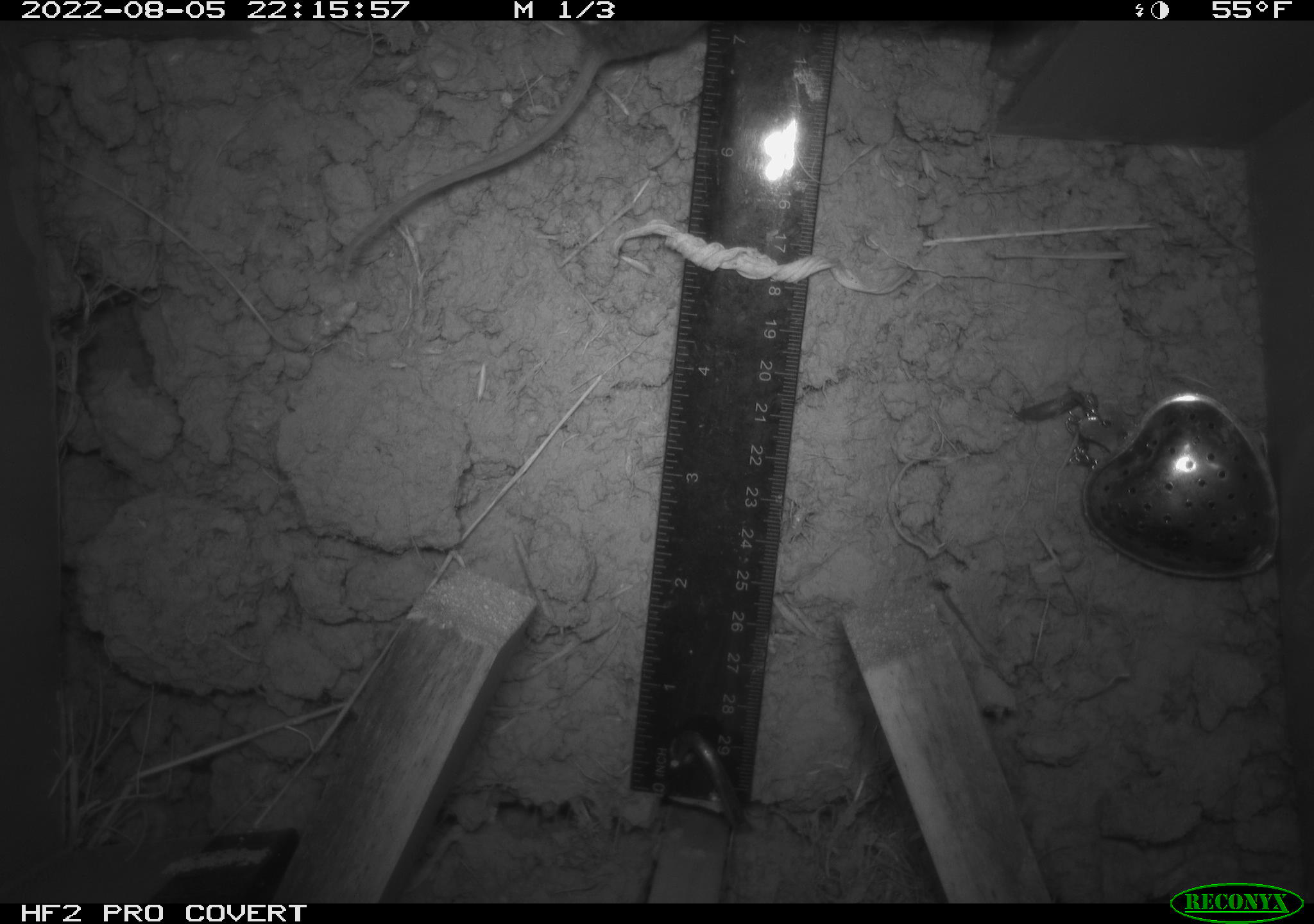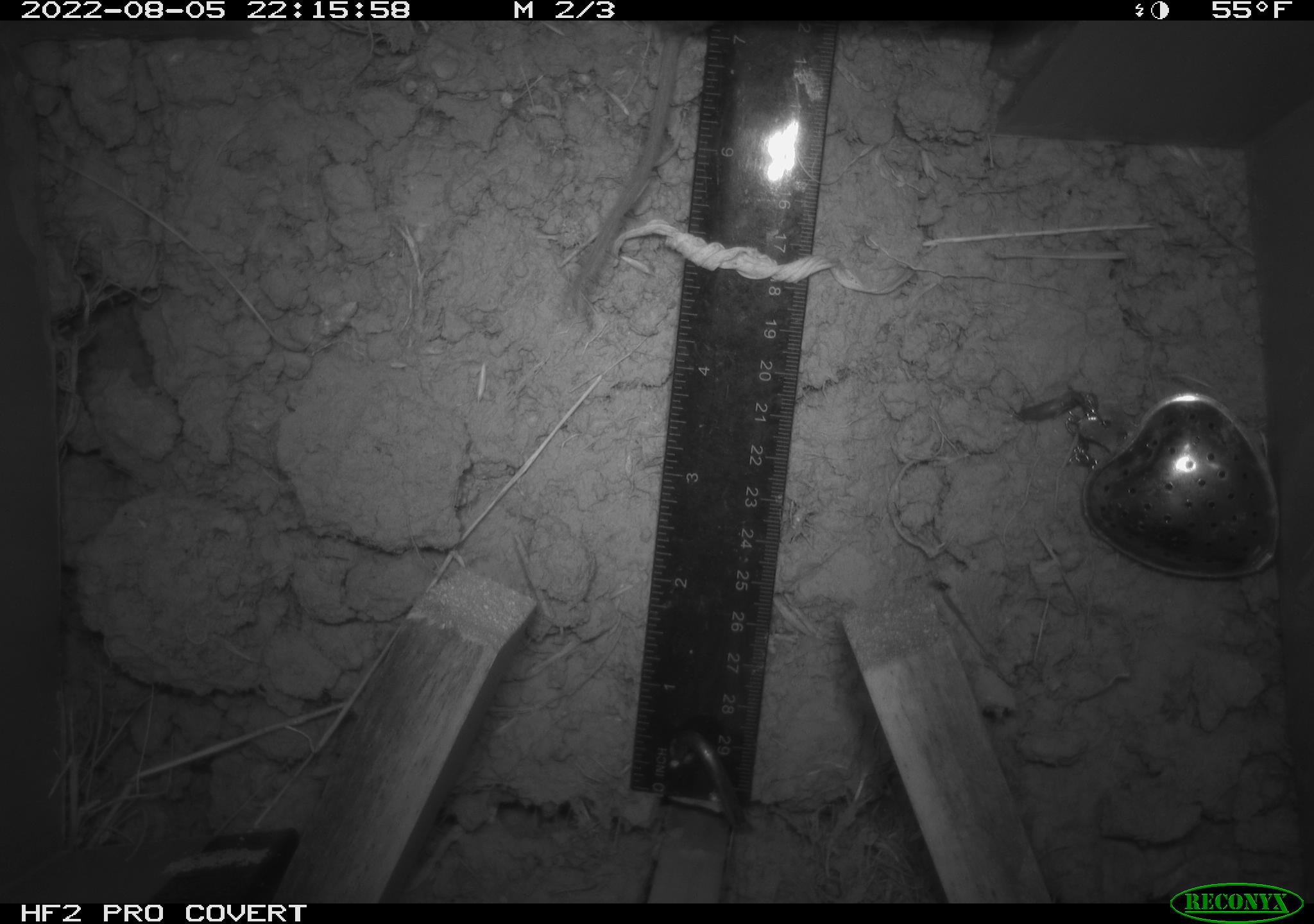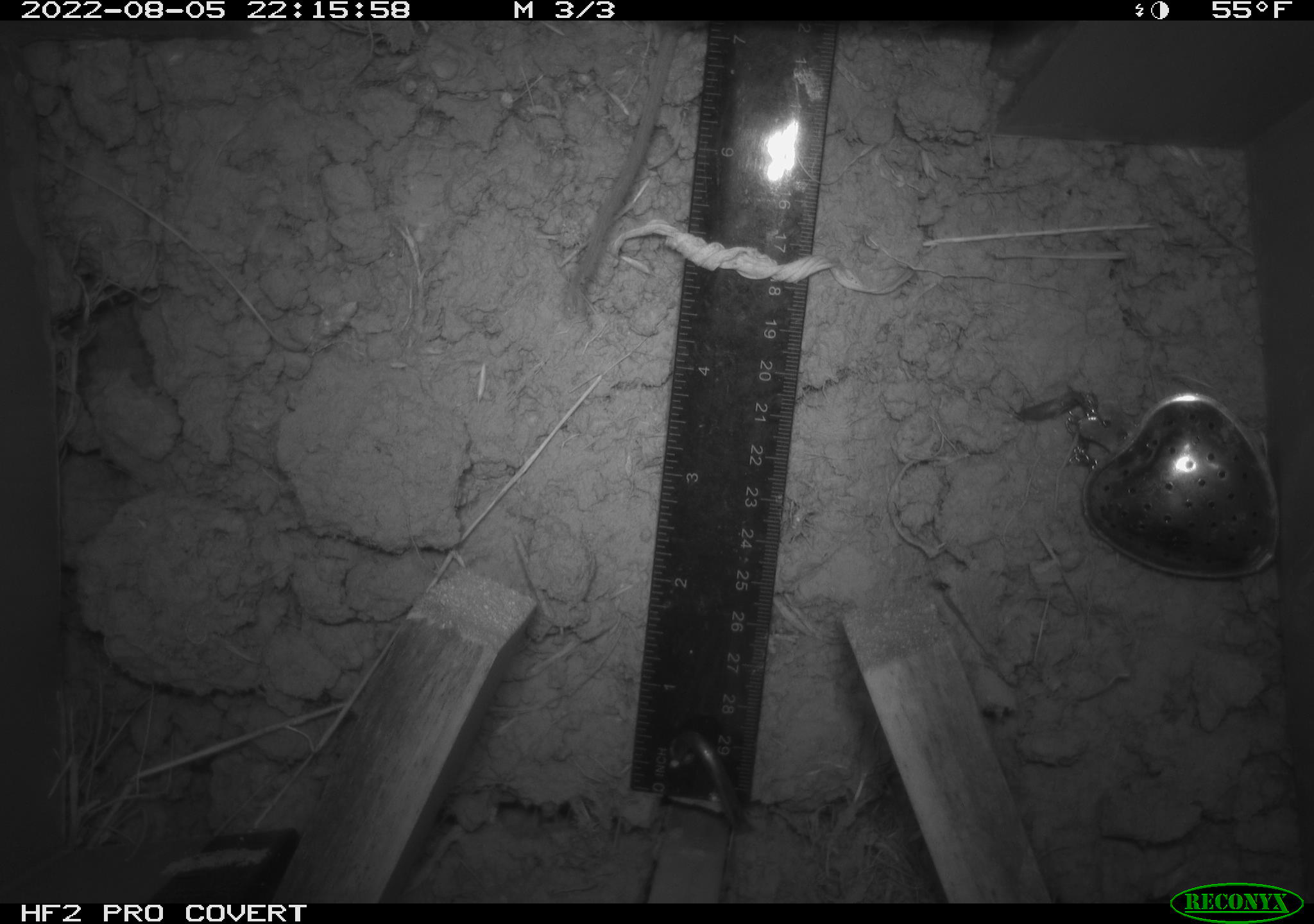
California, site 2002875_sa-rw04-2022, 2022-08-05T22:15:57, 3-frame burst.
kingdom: Animalia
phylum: Chordata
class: Mammalia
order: Rodentia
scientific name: Rodentia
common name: mouse species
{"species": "mouse species (Rodentia)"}